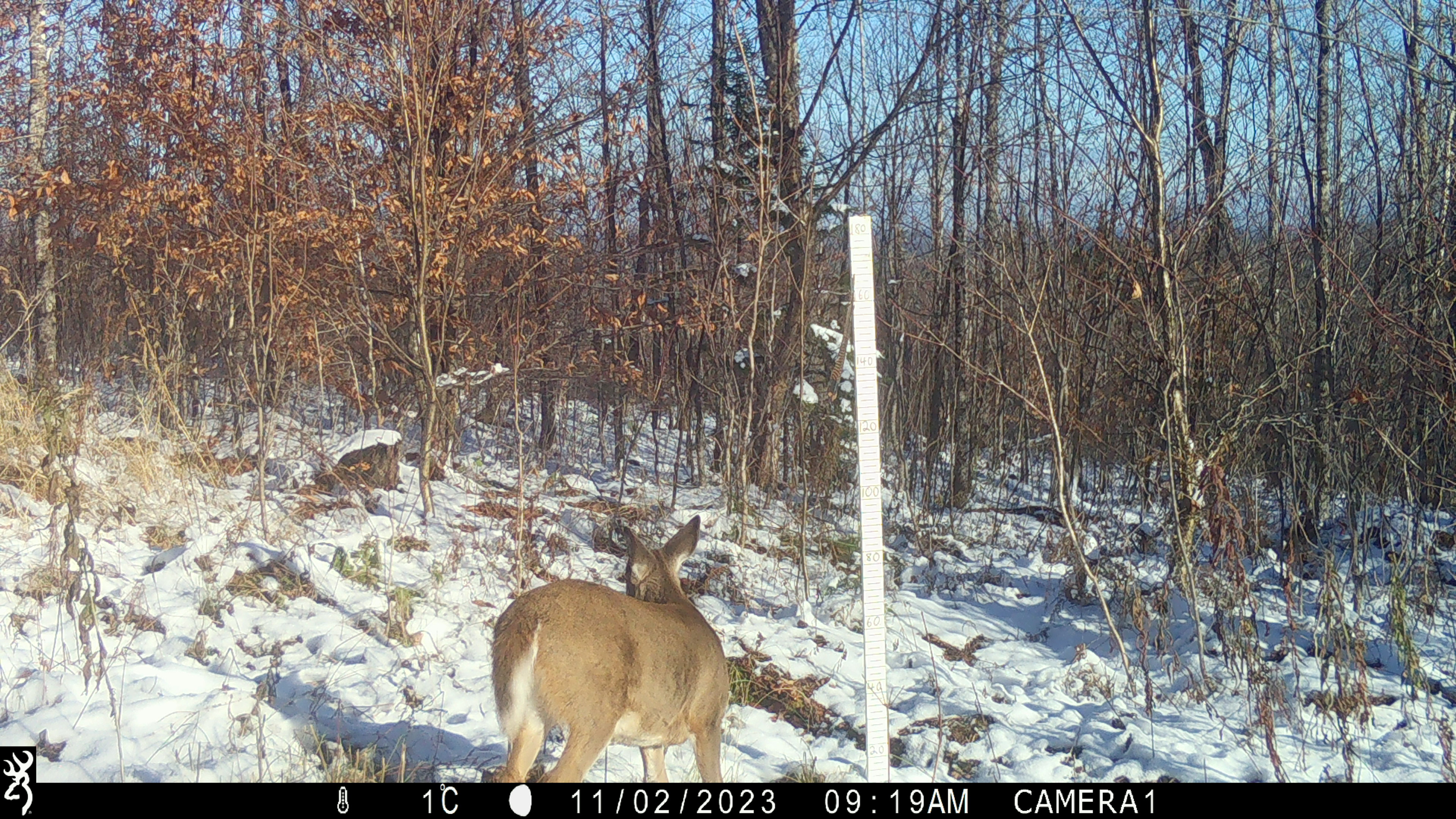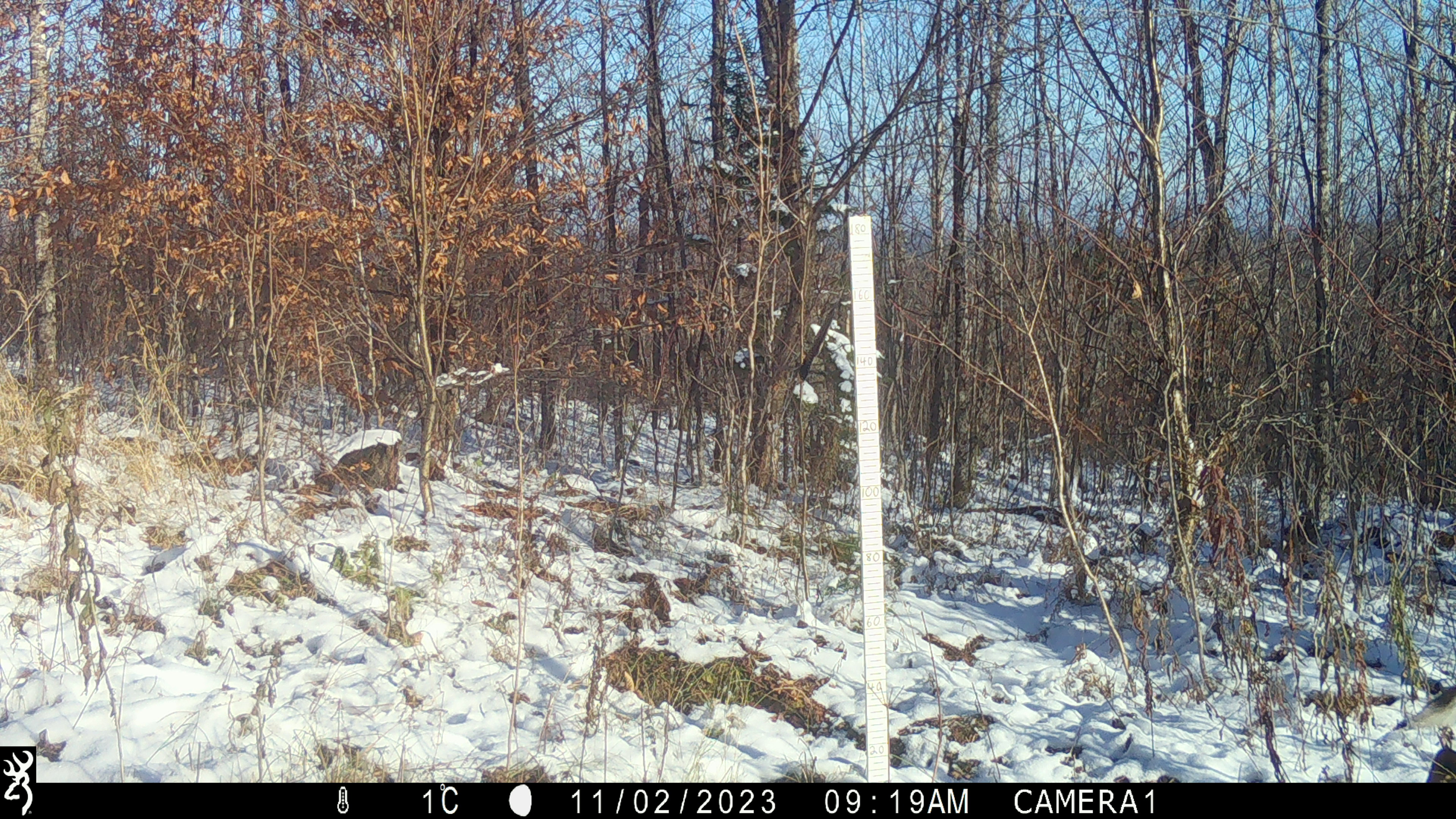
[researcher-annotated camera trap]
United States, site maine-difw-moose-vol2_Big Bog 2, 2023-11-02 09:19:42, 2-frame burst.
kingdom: Animalia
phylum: Chordata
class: Mammalia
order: Artiodactyla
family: Cervidae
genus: Odocoileus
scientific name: Odocoileus virginianus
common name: white-tailed deer